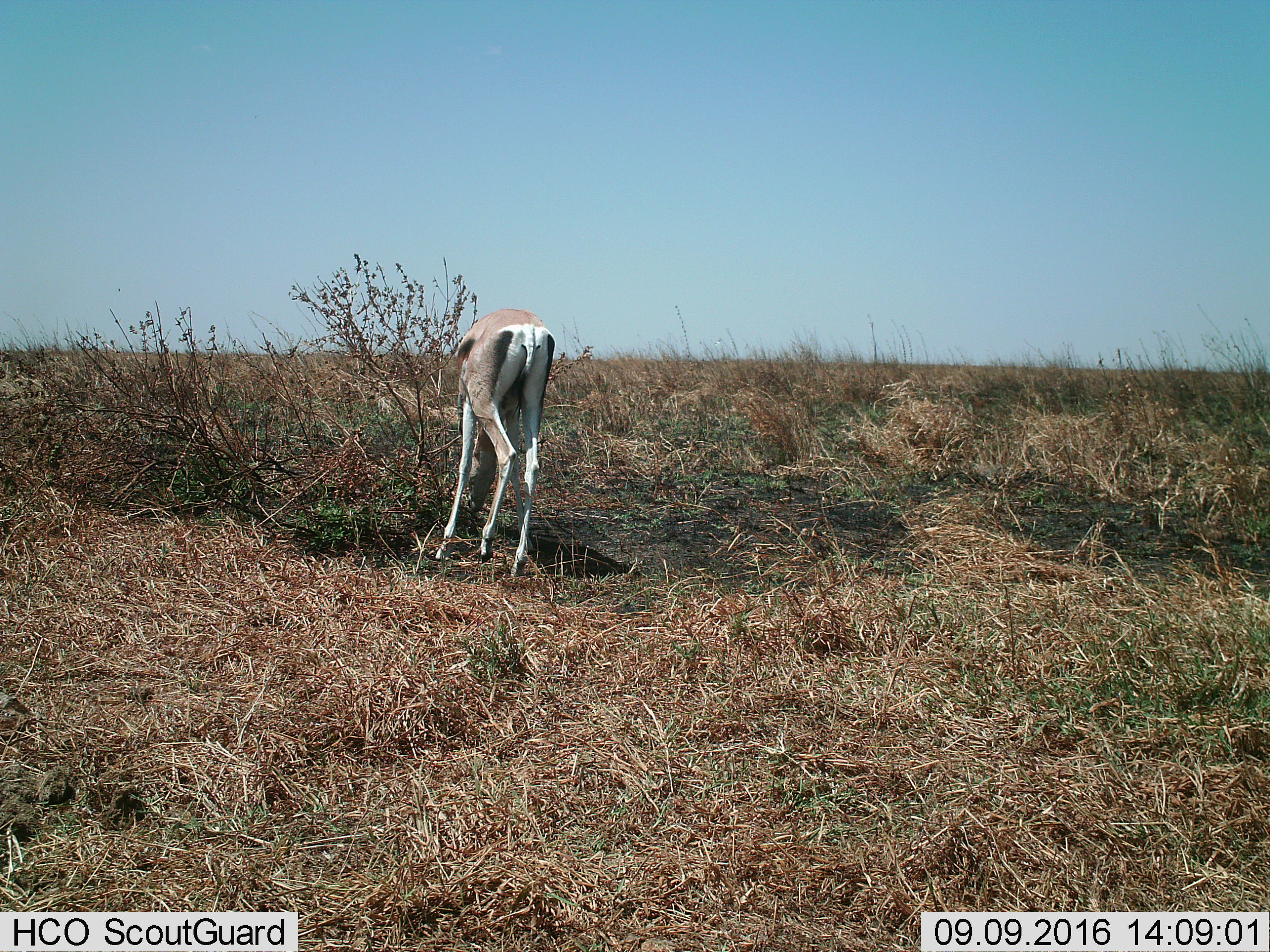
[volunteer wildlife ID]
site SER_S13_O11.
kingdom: Animalia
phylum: Chordata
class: Mammalia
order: Artiodactyla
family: Bovidae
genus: Nanger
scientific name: Nanger granti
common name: grant's gazelle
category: gazellegrants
Gazellegrants (grant's gazelle) (Nanger granti), count 1. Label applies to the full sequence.